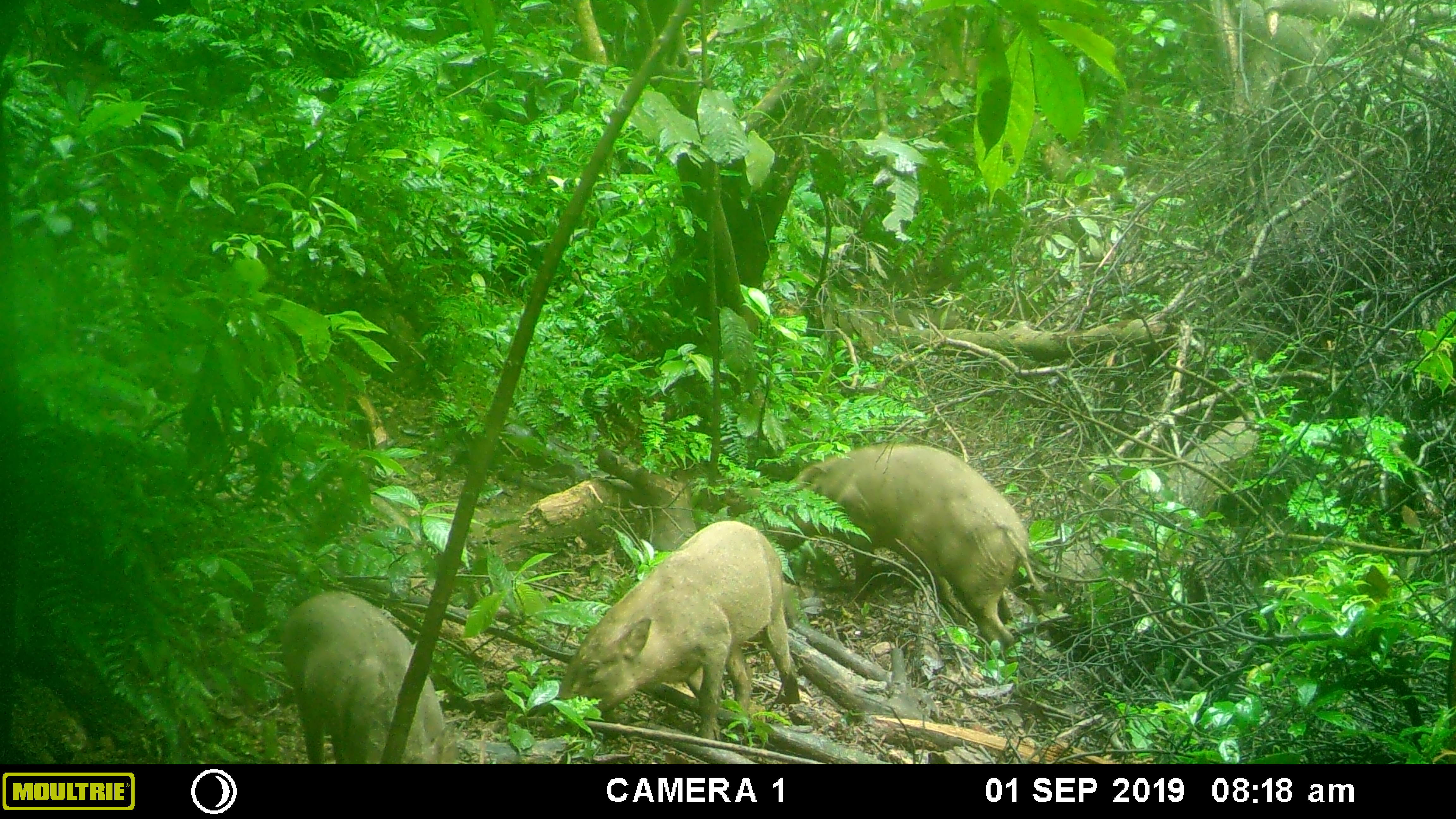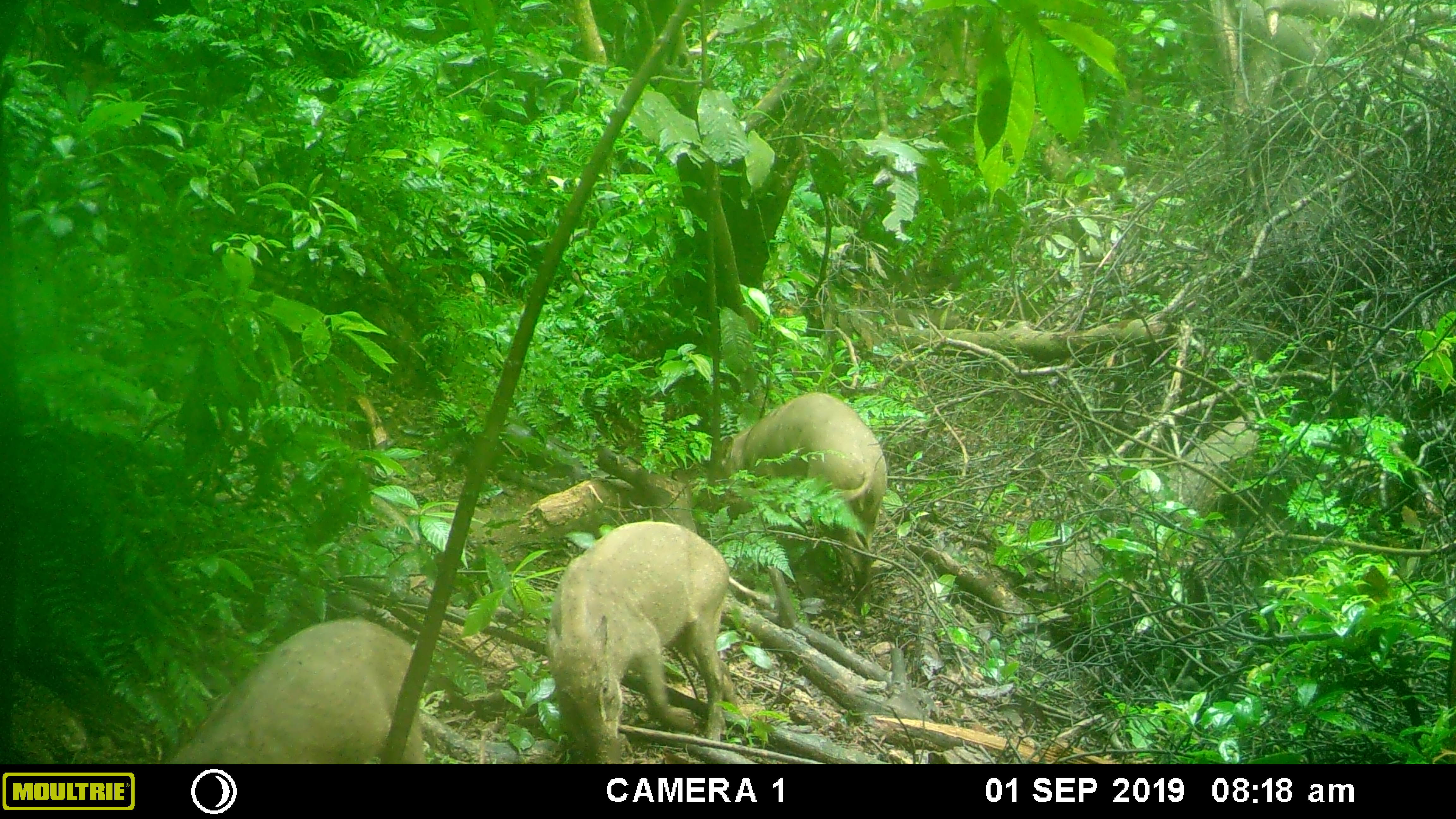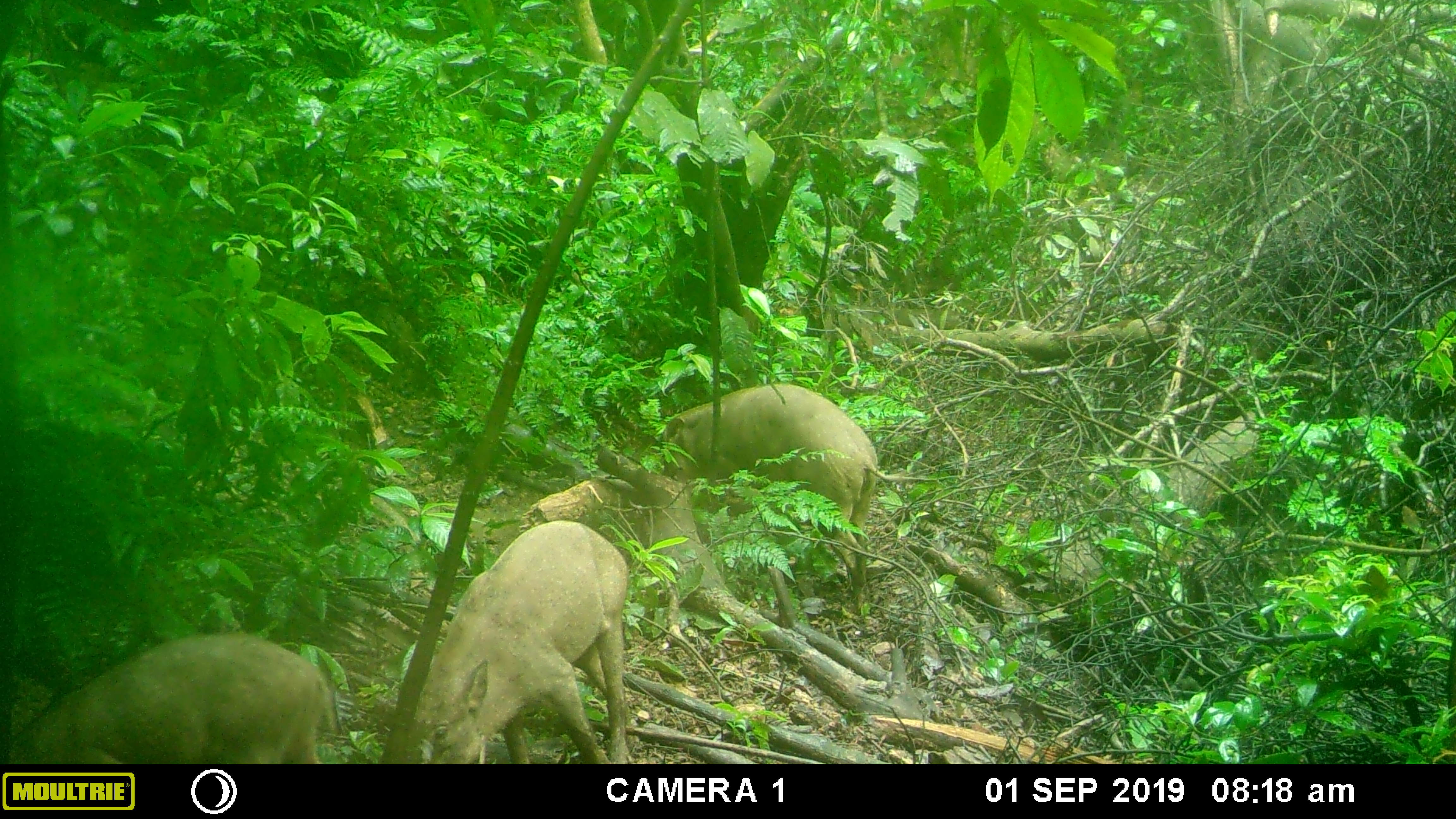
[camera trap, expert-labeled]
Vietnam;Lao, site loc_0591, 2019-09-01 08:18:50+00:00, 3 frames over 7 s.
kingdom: Animalia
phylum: Chordata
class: Mammalia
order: Artiodactyla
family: Suidae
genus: Sus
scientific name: Sus scrofa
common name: eurasian wild pig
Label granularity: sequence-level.